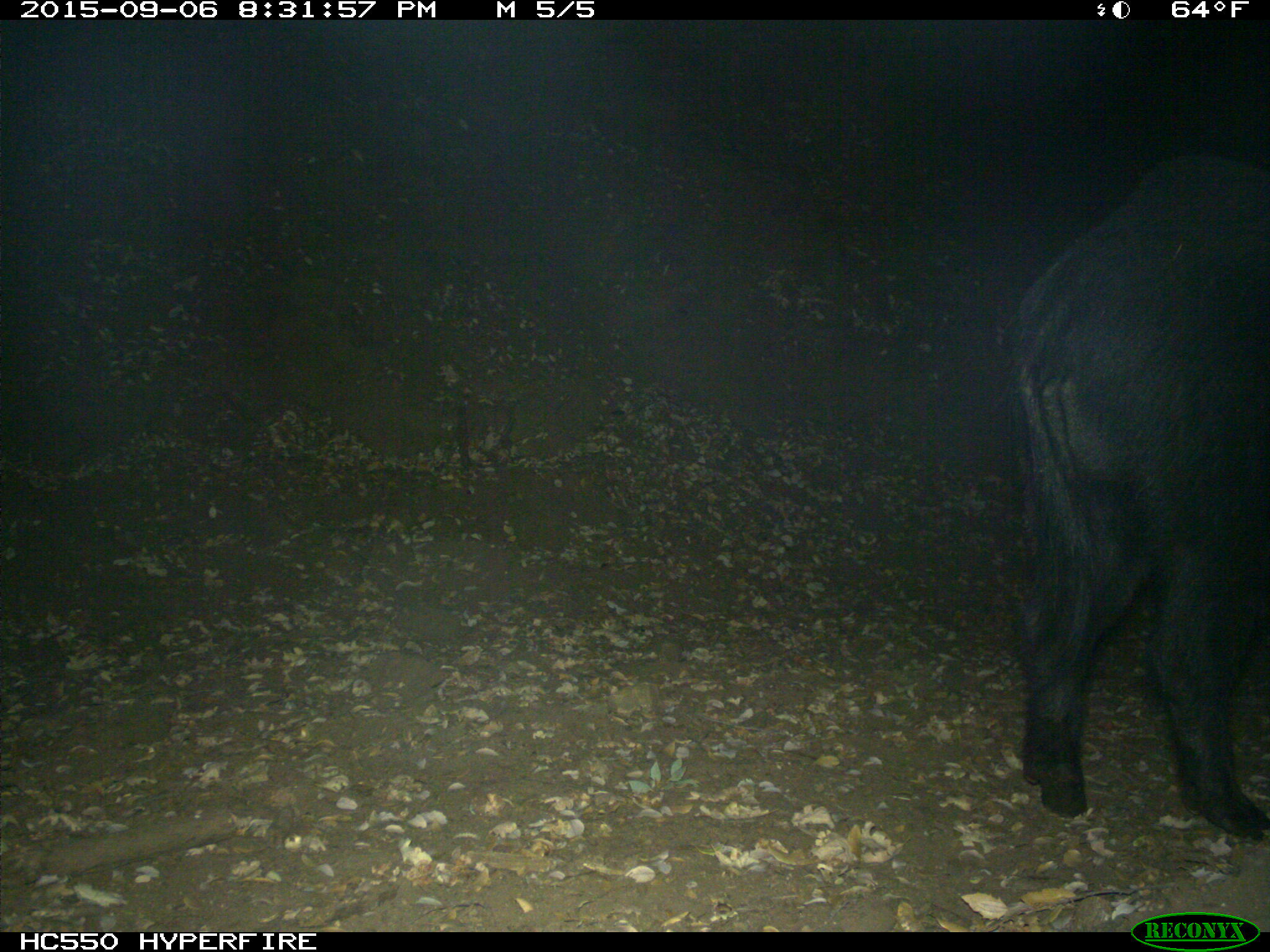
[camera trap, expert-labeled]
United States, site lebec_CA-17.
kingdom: Animalia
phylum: Chordata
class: Mammalia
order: Artiodactyla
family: Suidae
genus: Sus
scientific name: Sus scrofa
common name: wild boar